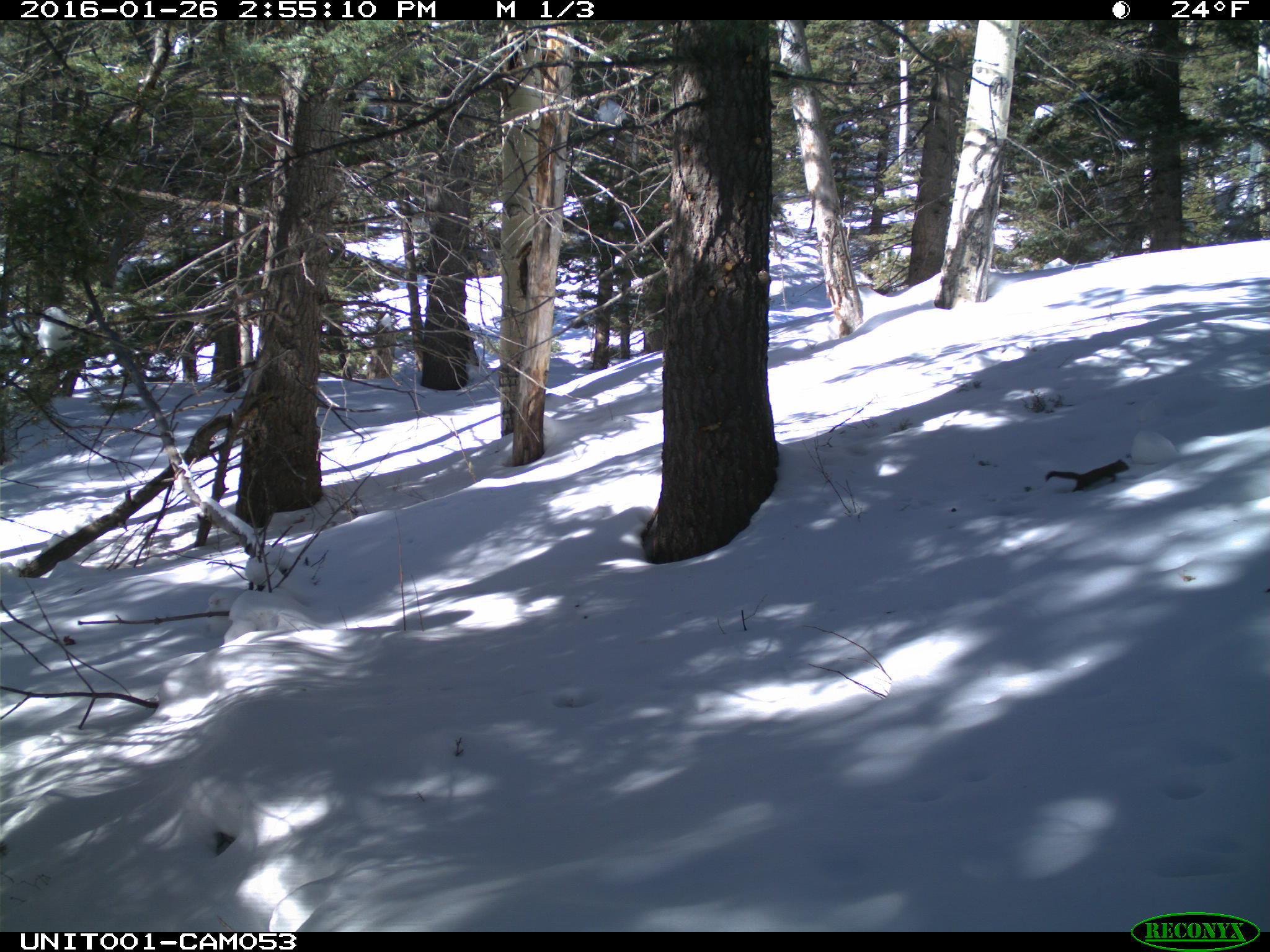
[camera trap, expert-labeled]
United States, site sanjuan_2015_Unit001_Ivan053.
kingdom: Animalia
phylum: Chordata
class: Mammalia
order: Rodentia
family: Sciuridae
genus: Tamiasciurus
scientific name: Tamiasciurus hudsonicus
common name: american red squirrel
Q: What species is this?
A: Tamiasciurus hudsonicus (american red squirrel).